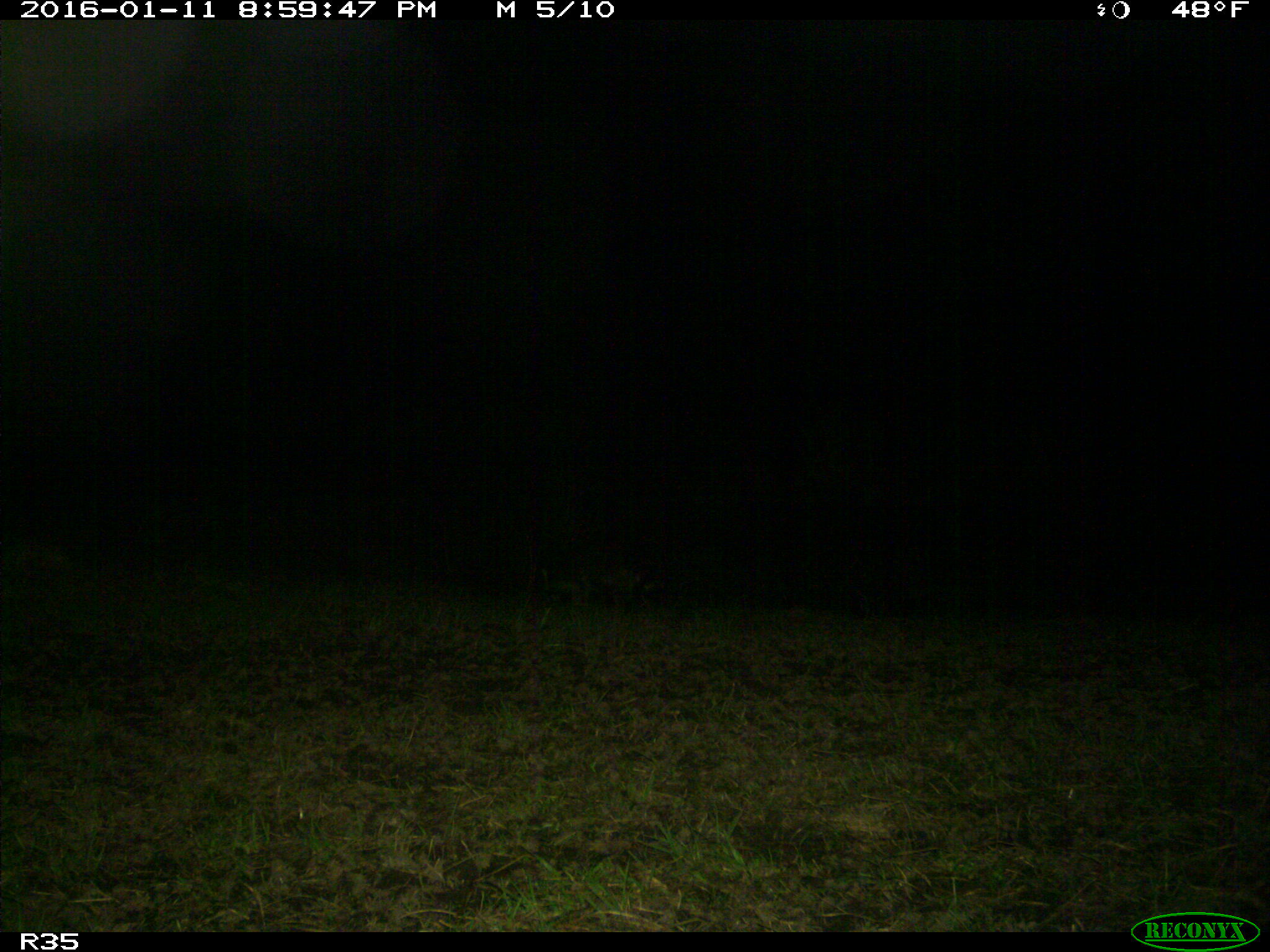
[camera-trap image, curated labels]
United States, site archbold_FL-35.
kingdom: Animalia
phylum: Chordata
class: Mammalia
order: Carnivora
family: Procyonidae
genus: Procyon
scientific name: Procyon lotor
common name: common raccoon